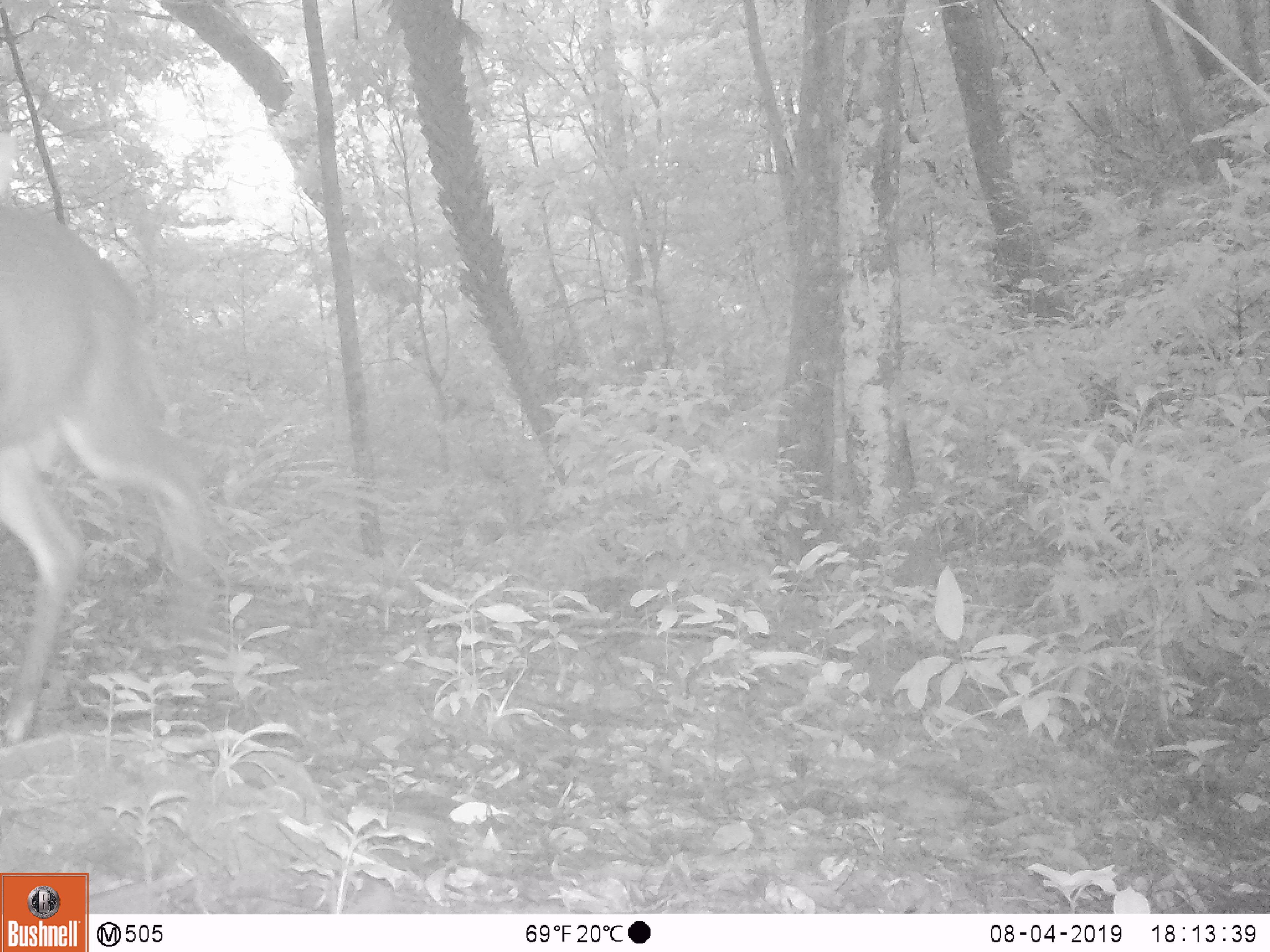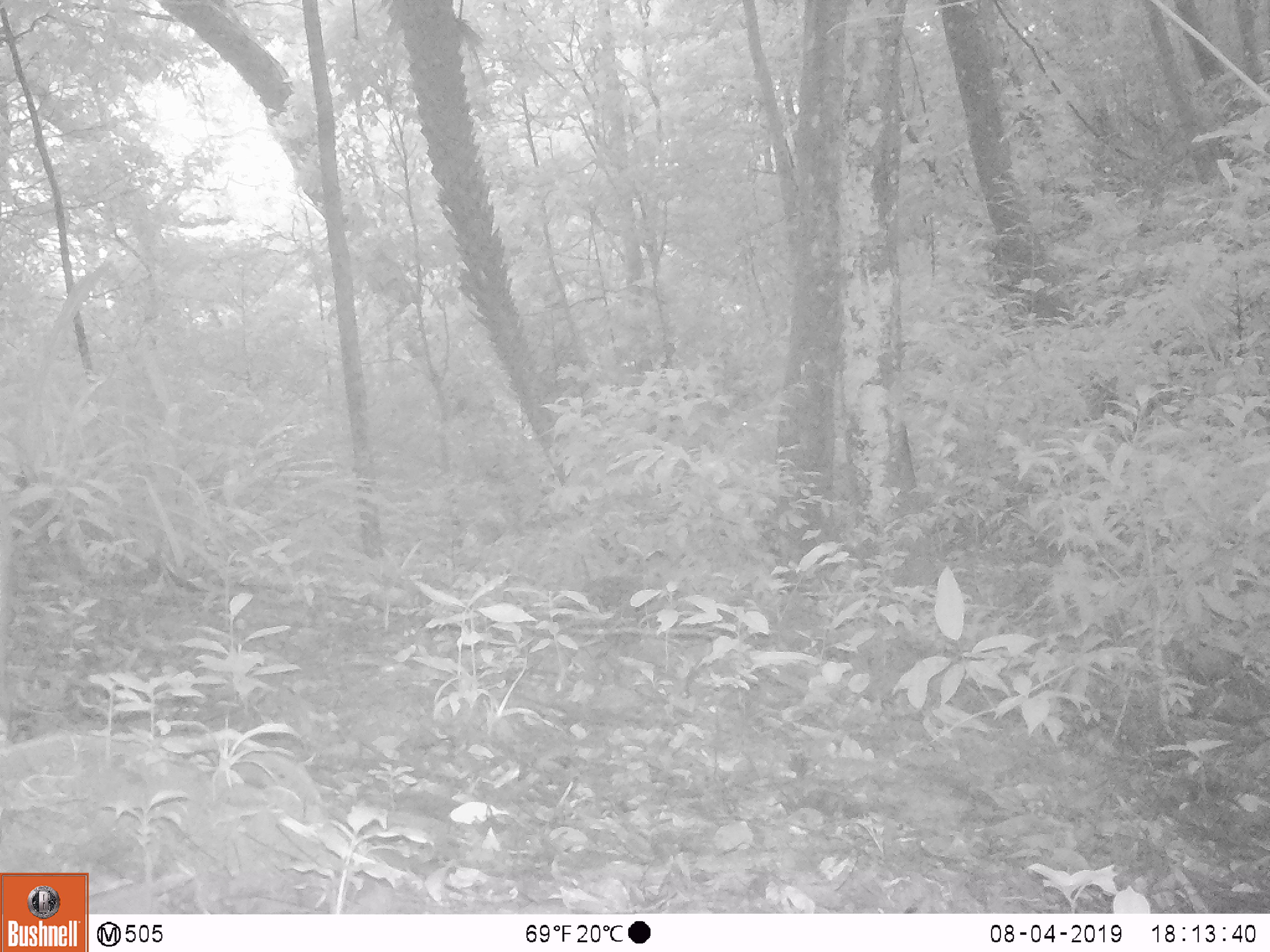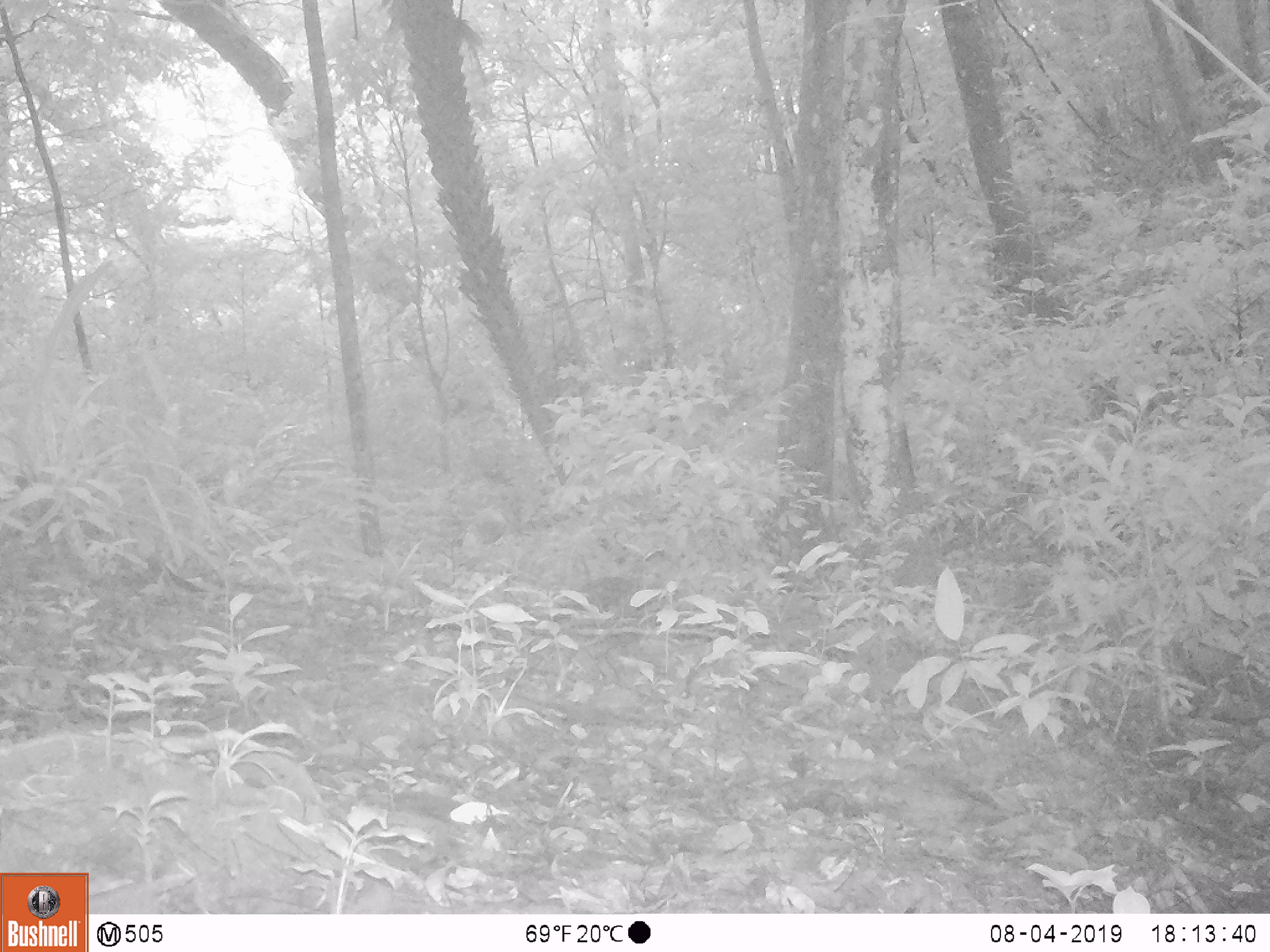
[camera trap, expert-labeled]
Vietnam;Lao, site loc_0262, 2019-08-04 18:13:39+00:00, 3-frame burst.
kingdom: Animalia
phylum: Chordata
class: Mammalia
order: Artiodactyla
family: Cervidae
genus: Muntiacus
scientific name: Muntiacus vuquangensis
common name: large-antlered muntjac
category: large antlered muntjac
Large antlered muntjac (large-antlered muntjac) (Muntiacus vuquangensis). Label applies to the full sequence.